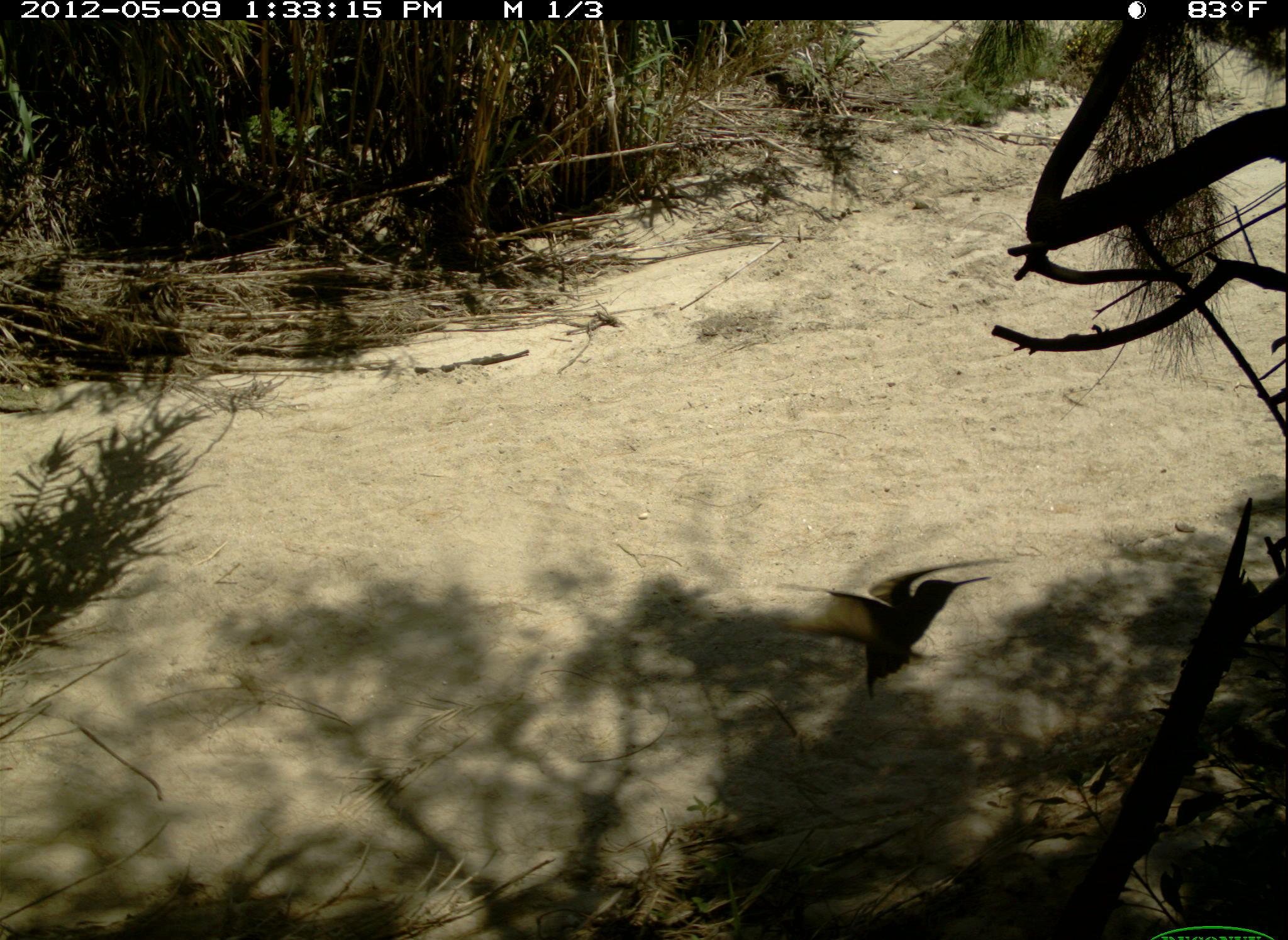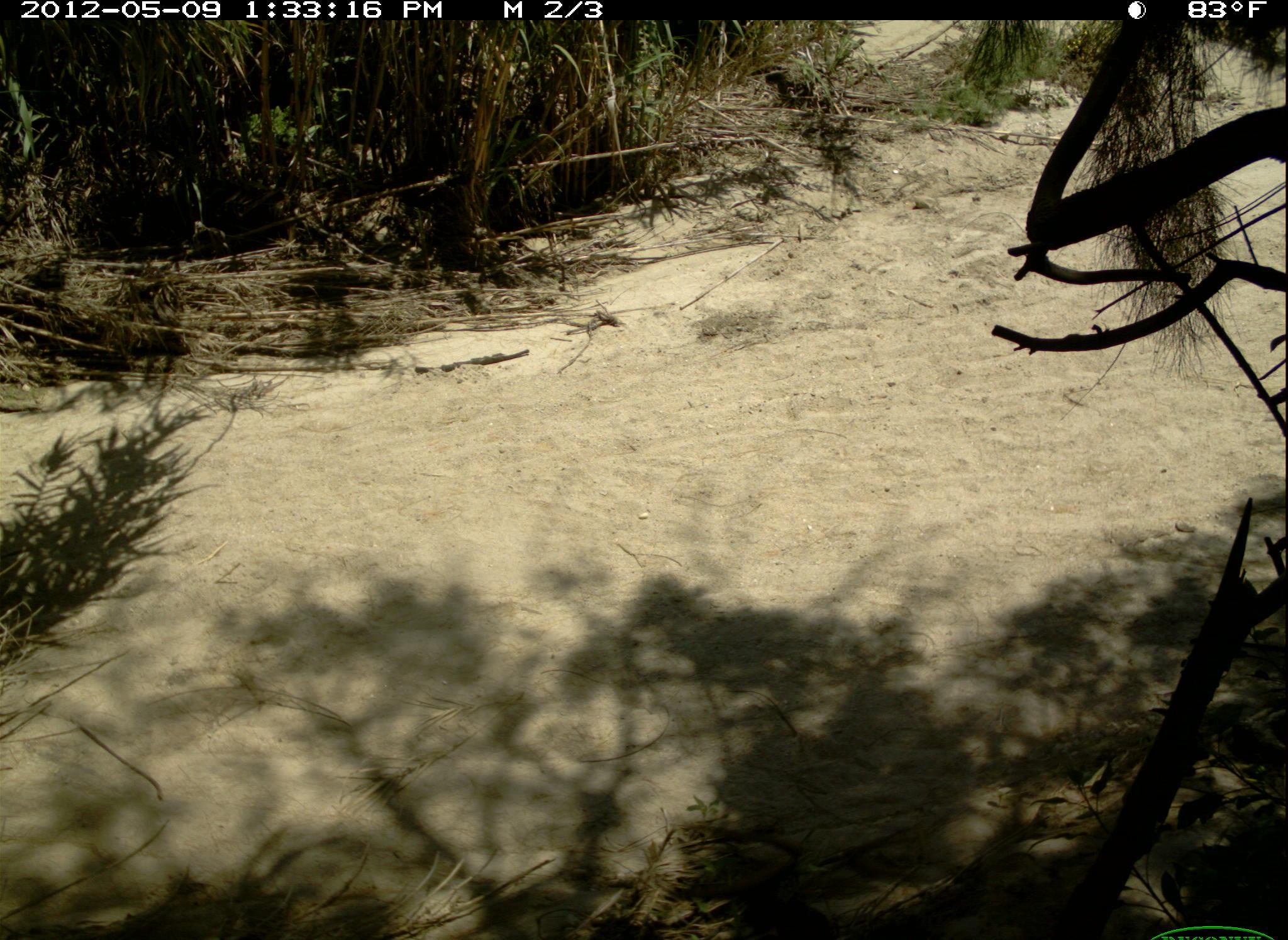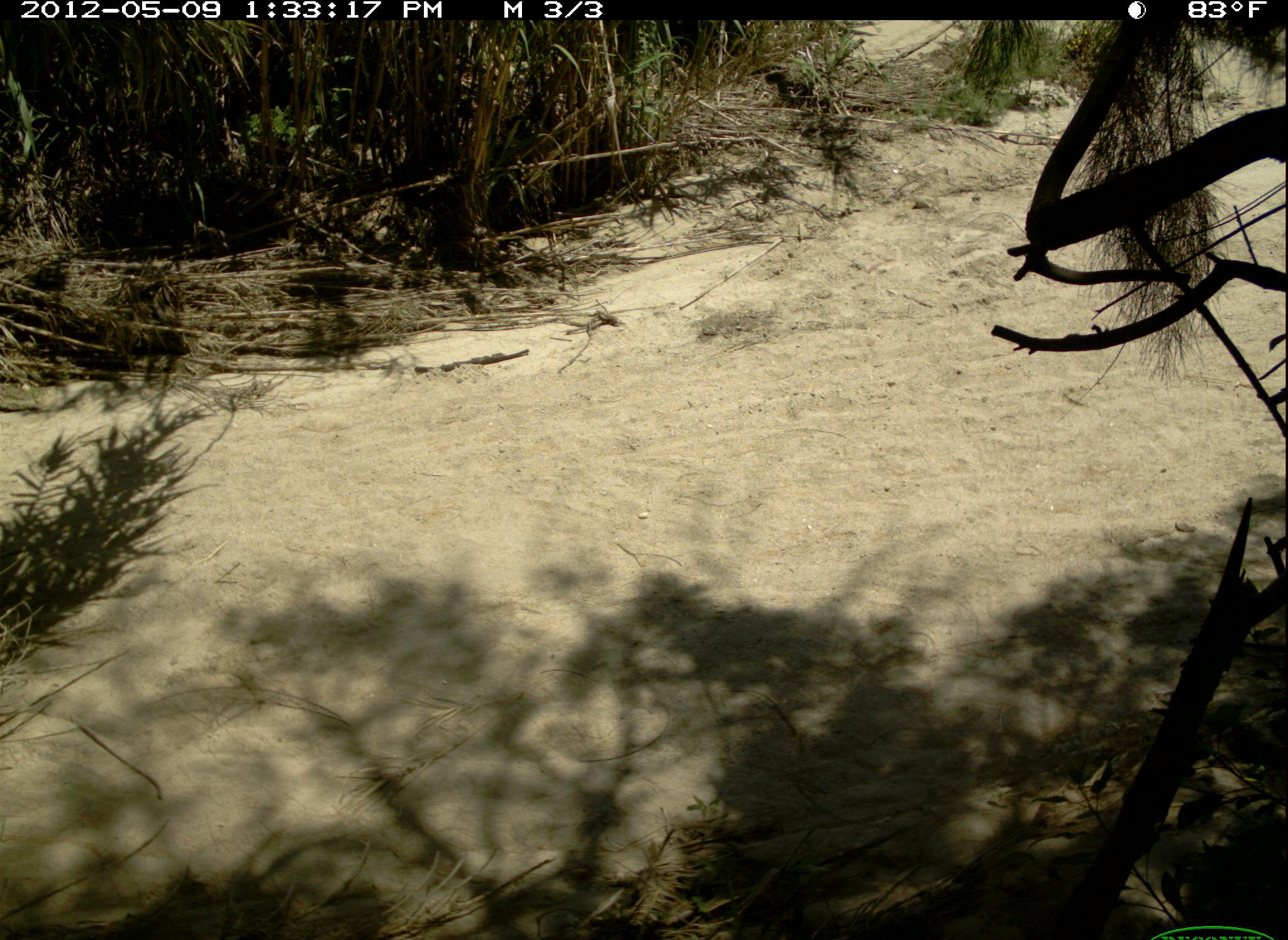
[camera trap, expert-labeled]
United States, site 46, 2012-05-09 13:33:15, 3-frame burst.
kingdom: Animalia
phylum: Chordata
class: Aves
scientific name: Aves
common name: bird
Bird (Aves).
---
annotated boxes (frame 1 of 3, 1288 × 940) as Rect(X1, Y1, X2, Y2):
bird: Rect(763, 546, 1009, 710)